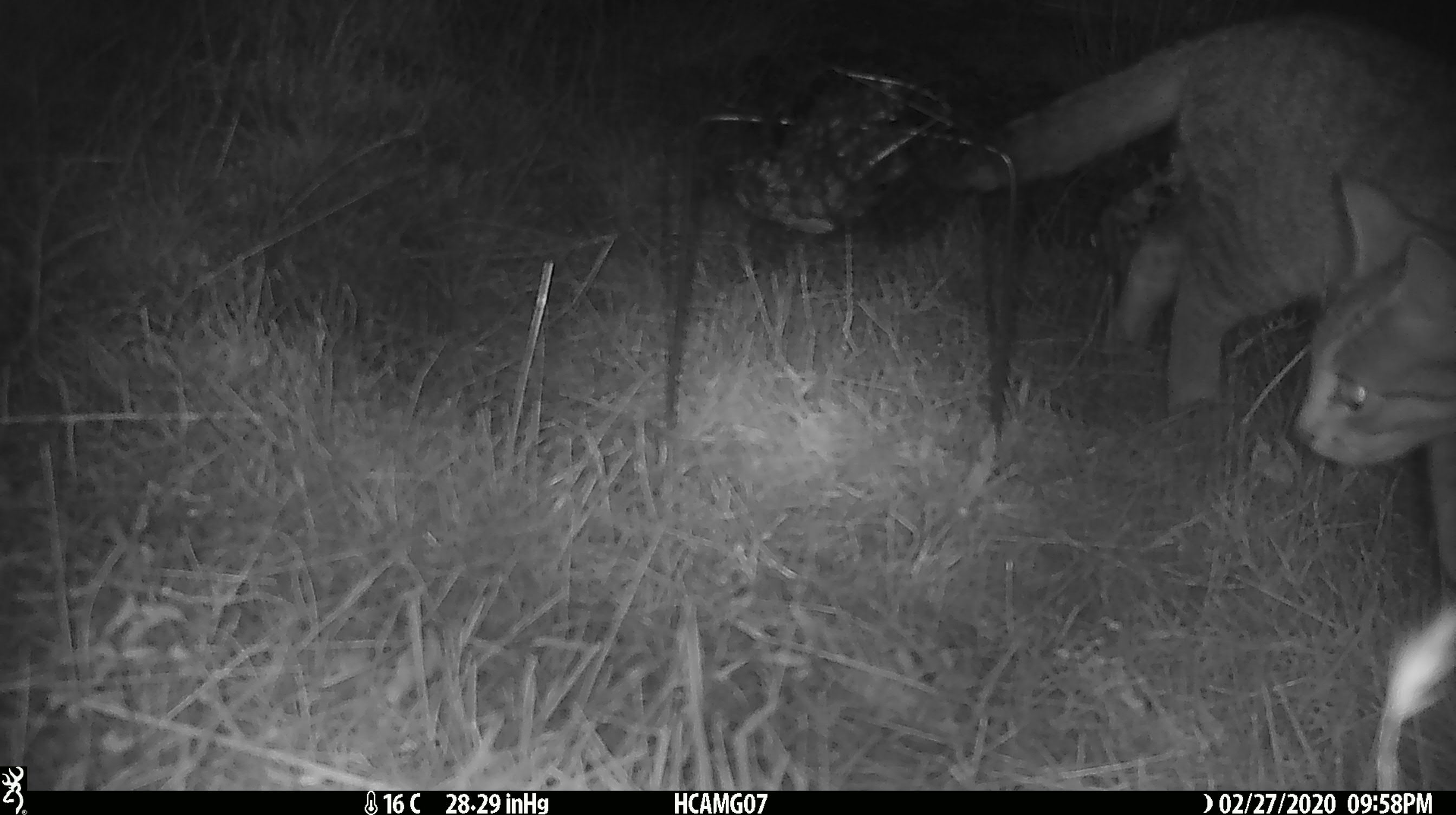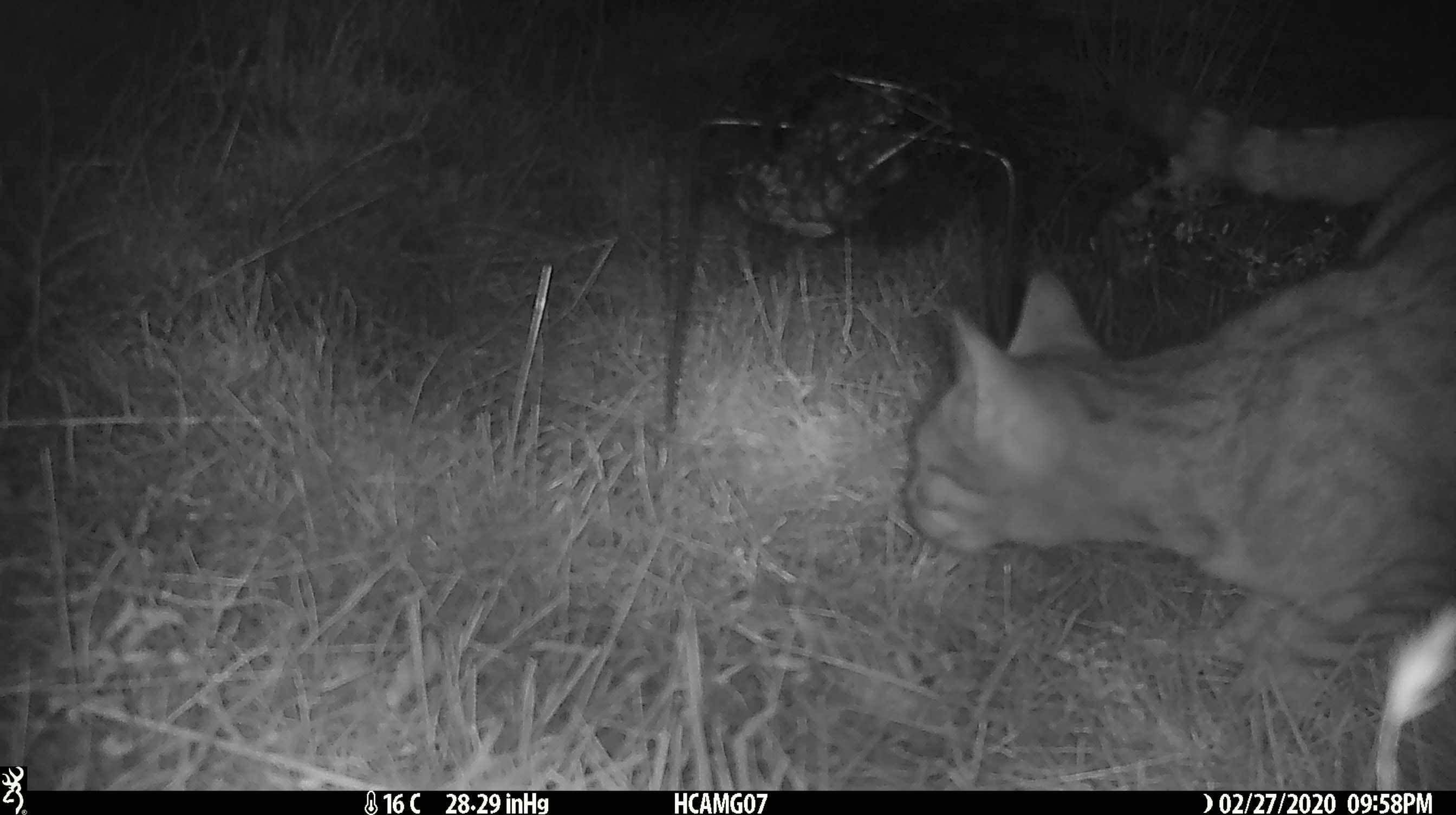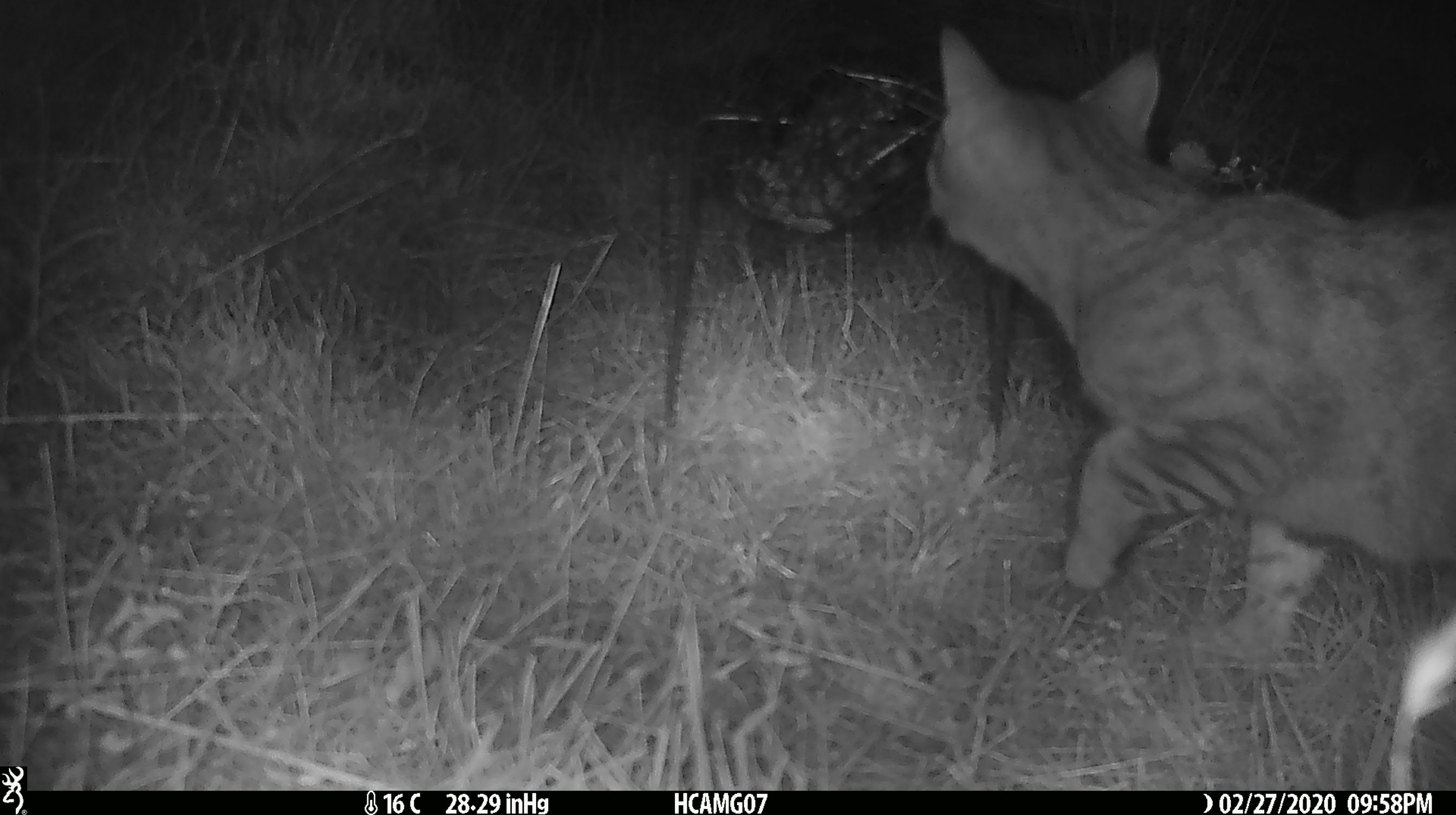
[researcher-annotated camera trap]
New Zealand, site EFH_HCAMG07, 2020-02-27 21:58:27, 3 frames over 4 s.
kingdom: Animalia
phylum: Chordata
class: Mammalia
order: Carnivora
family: Felidae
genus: Felis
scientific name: Felis catus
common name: domestic cat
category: cat